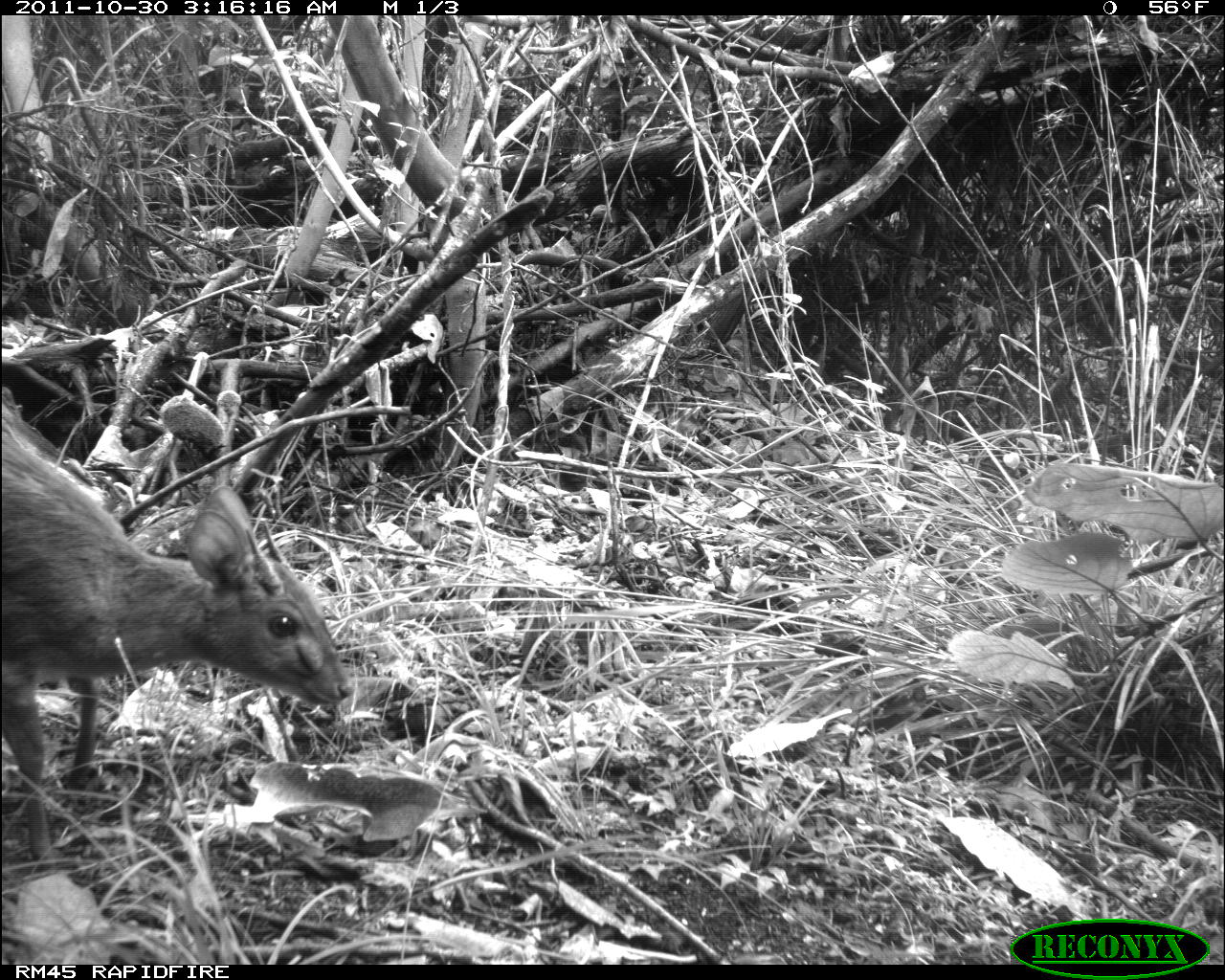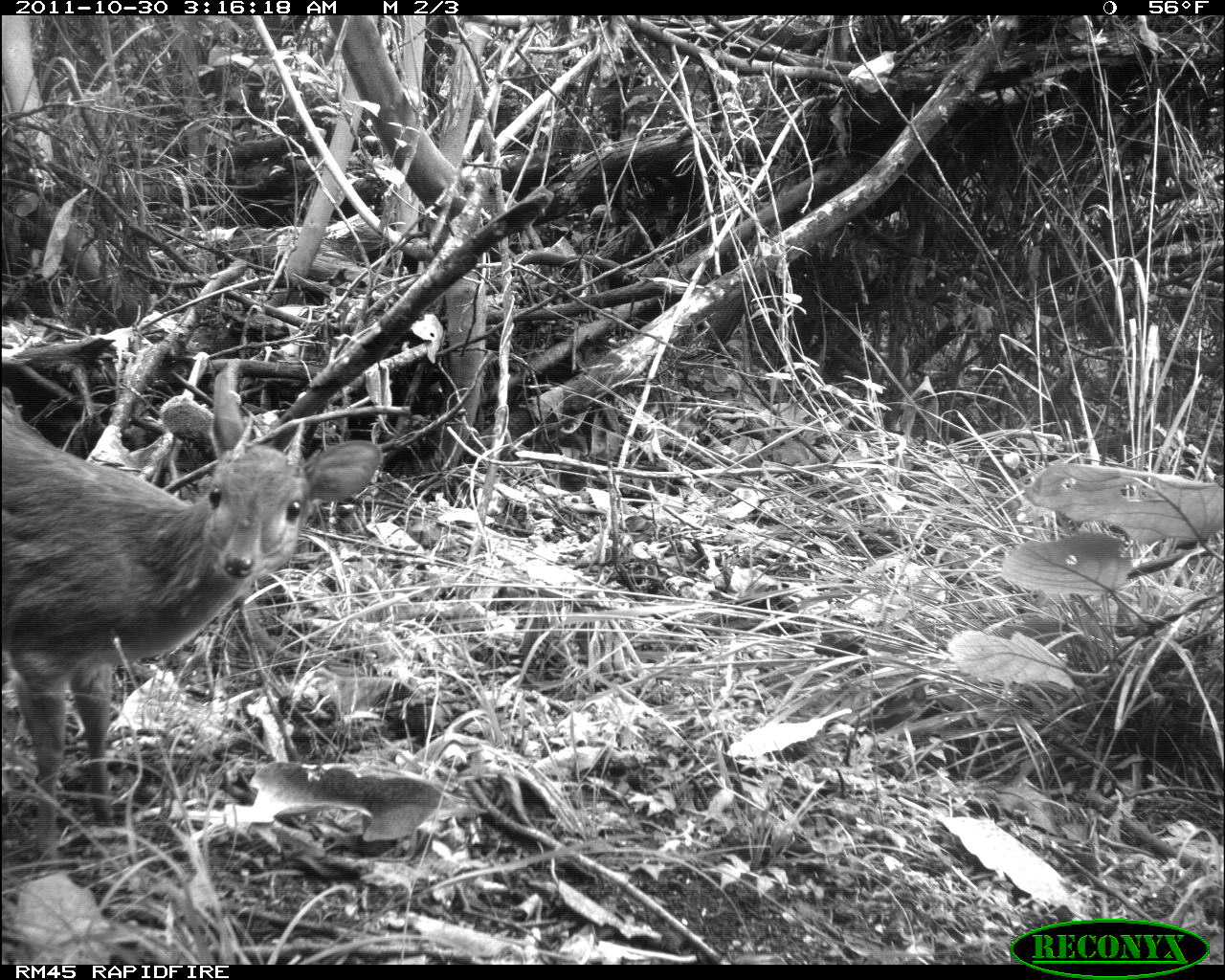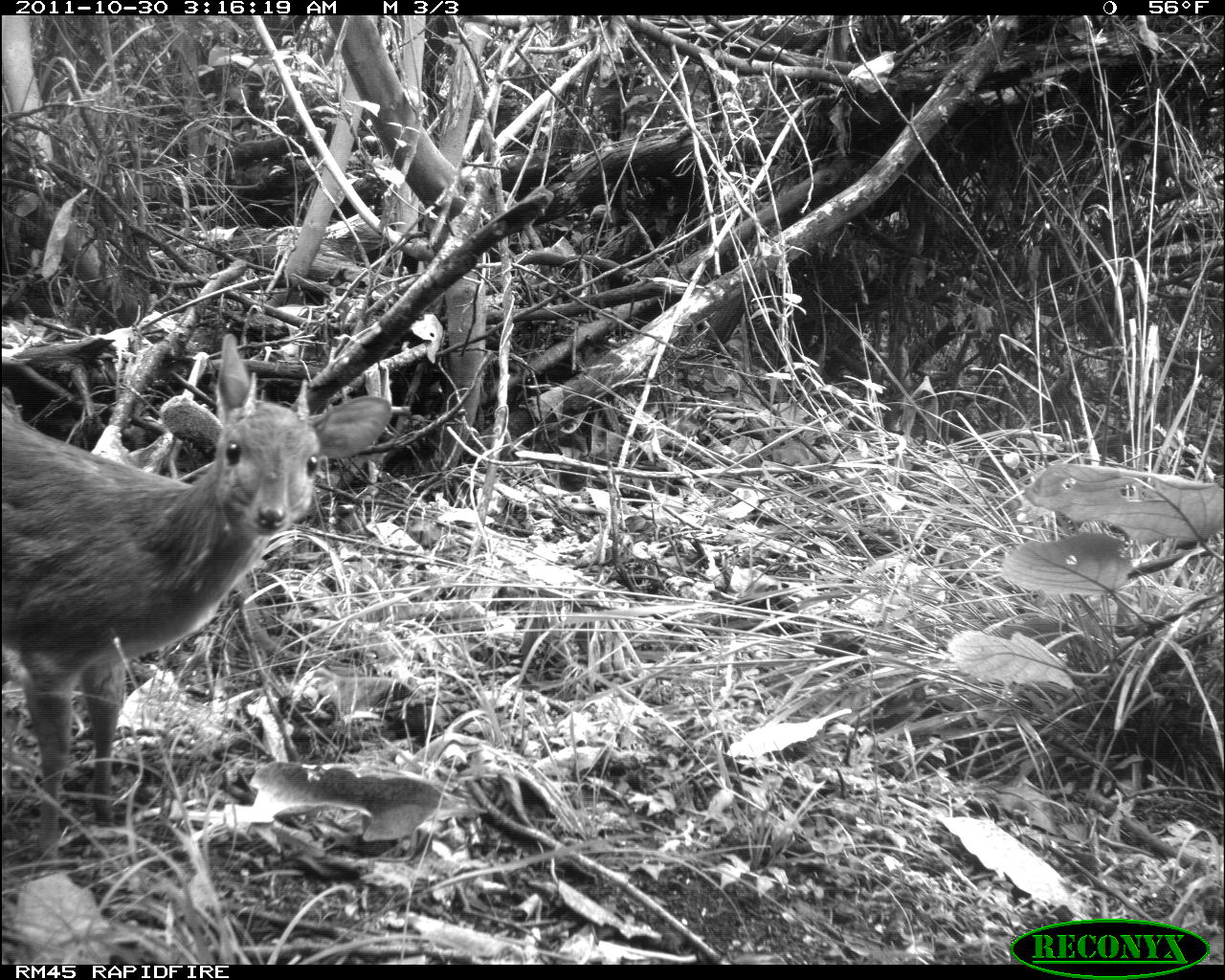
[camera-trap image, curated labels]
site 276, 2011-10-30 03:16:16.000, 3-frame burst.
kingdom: Animalia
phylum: Chordata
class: Mammalia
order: Artiodactyla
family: Bovidae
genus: Nesotragus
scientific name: Nesotragus moschatus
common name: suni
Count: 1.